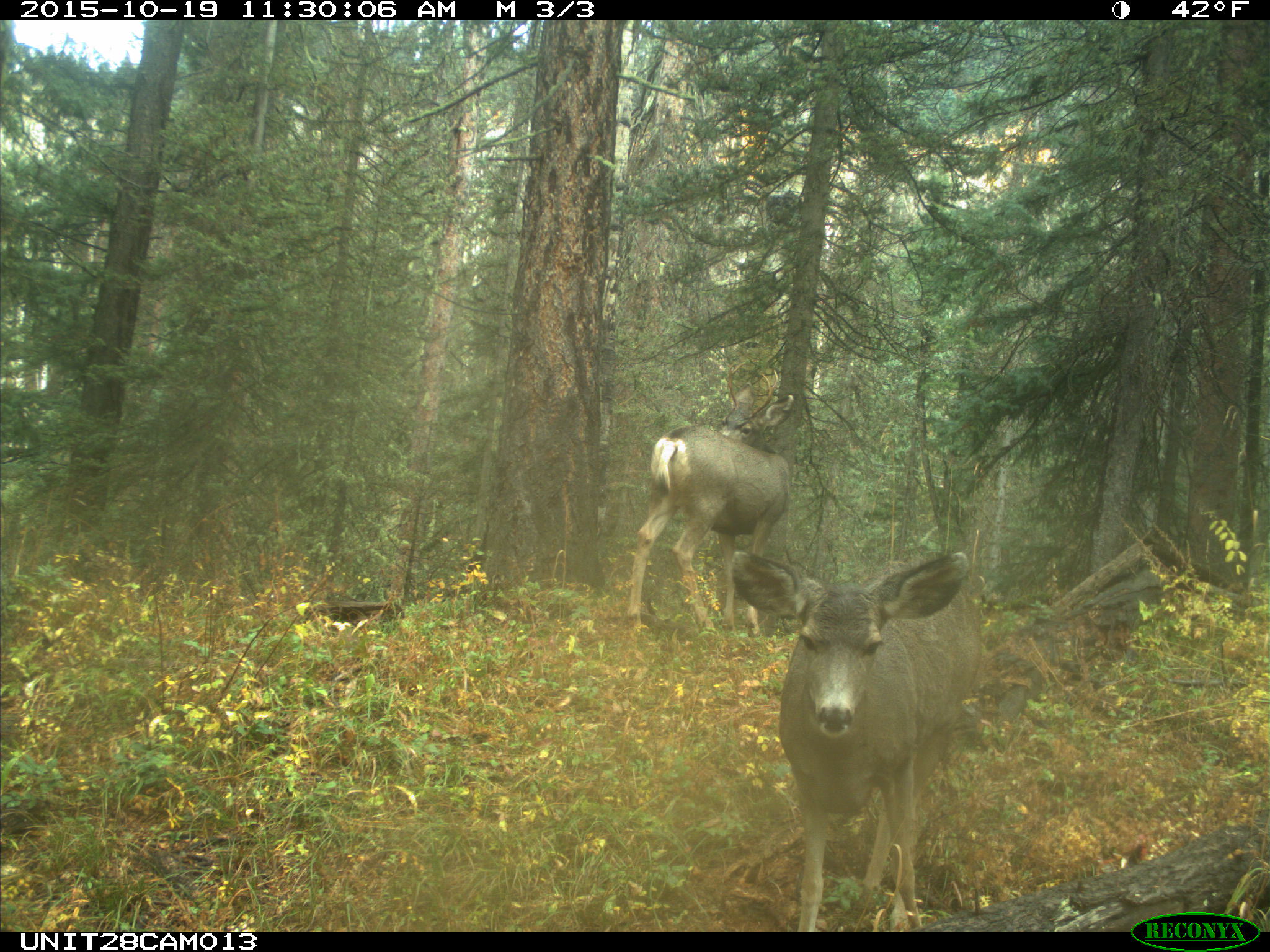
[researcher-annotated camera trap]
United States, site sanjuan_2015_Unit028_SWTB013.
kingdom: Animalia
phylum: Chordata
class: Mammalia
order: Artiodactyla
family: Cervidae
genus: Odocoileus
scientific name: Odocoileus hemionus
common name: mule deer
Odocoileus hemionus (mule deer).